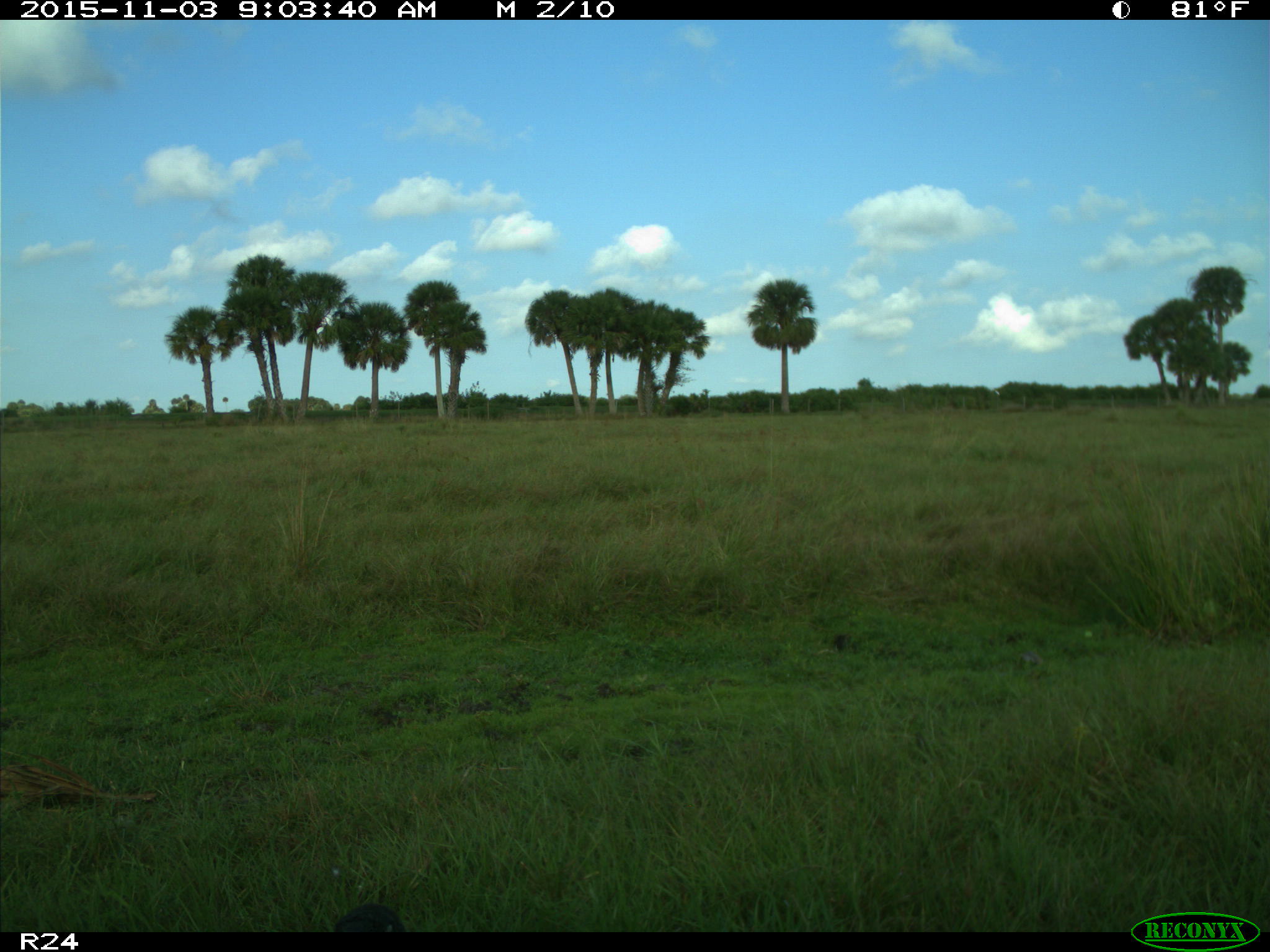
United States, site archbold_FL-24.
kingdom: Animalia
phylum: Chordata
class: Aves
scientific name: Aves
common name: birds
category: unidentified bird